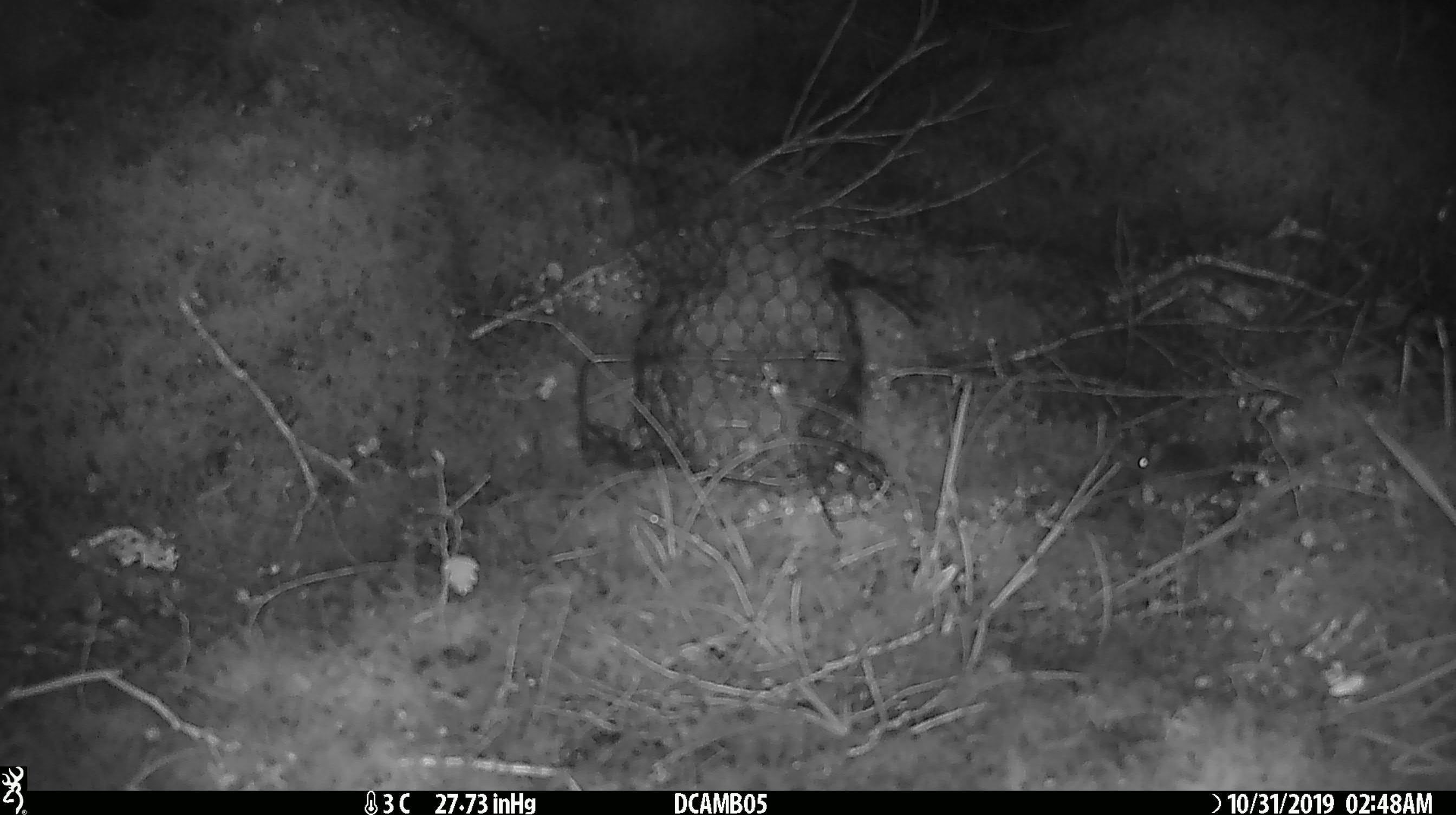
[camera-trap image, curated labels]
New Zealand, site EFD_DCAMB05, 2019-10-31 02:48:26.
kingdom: Animalia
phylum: Chordata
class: Mammalia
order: Rodentia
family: Muridae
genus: Mus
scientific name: Mus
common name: mouse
Mouse (Mus).